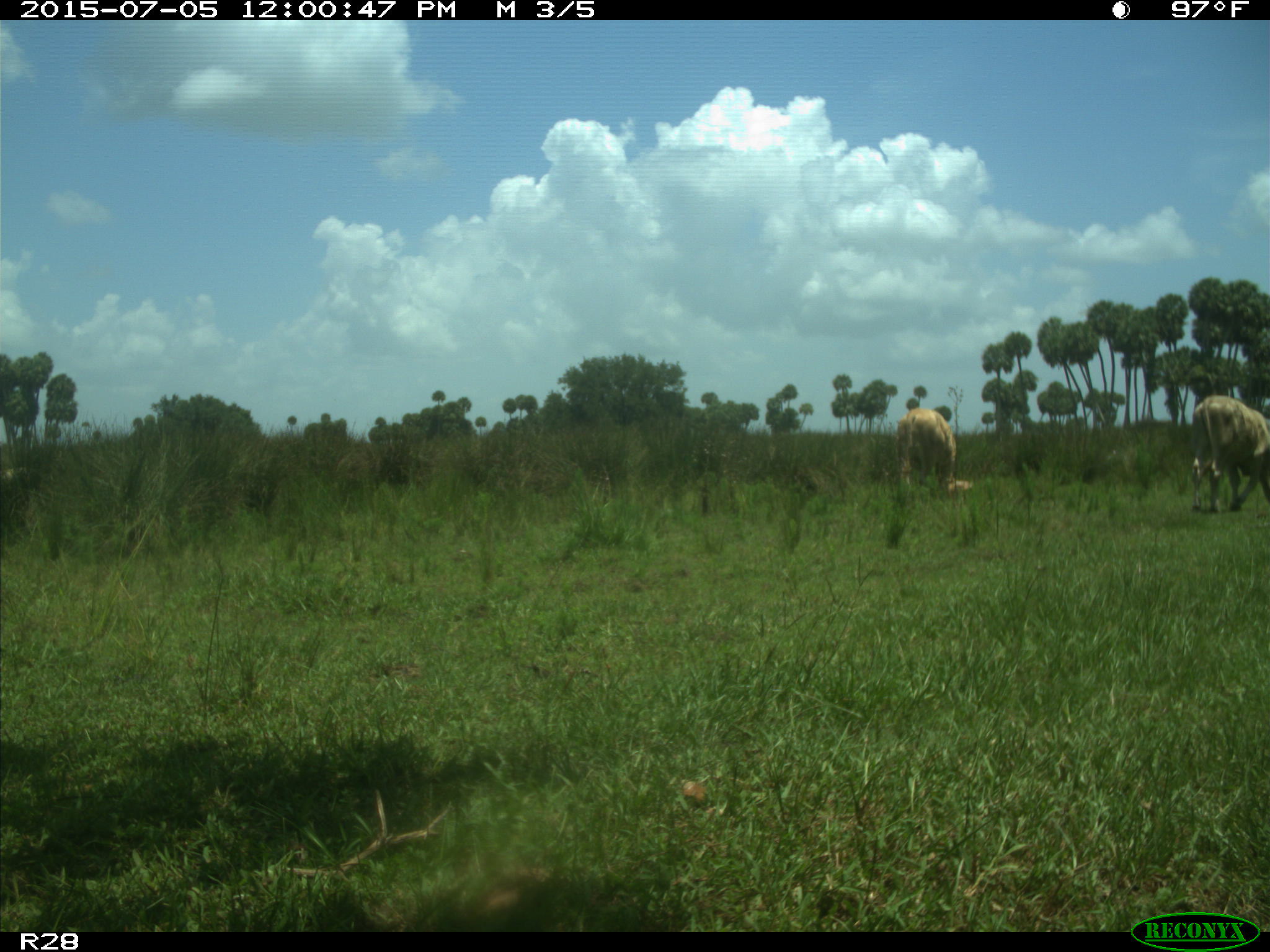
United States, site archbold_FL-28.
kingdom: Animalia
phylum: Chordata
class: Mammalia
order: Artiodactyla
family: Bovidae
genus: Bos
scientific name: Bos taurus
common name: domestic cow